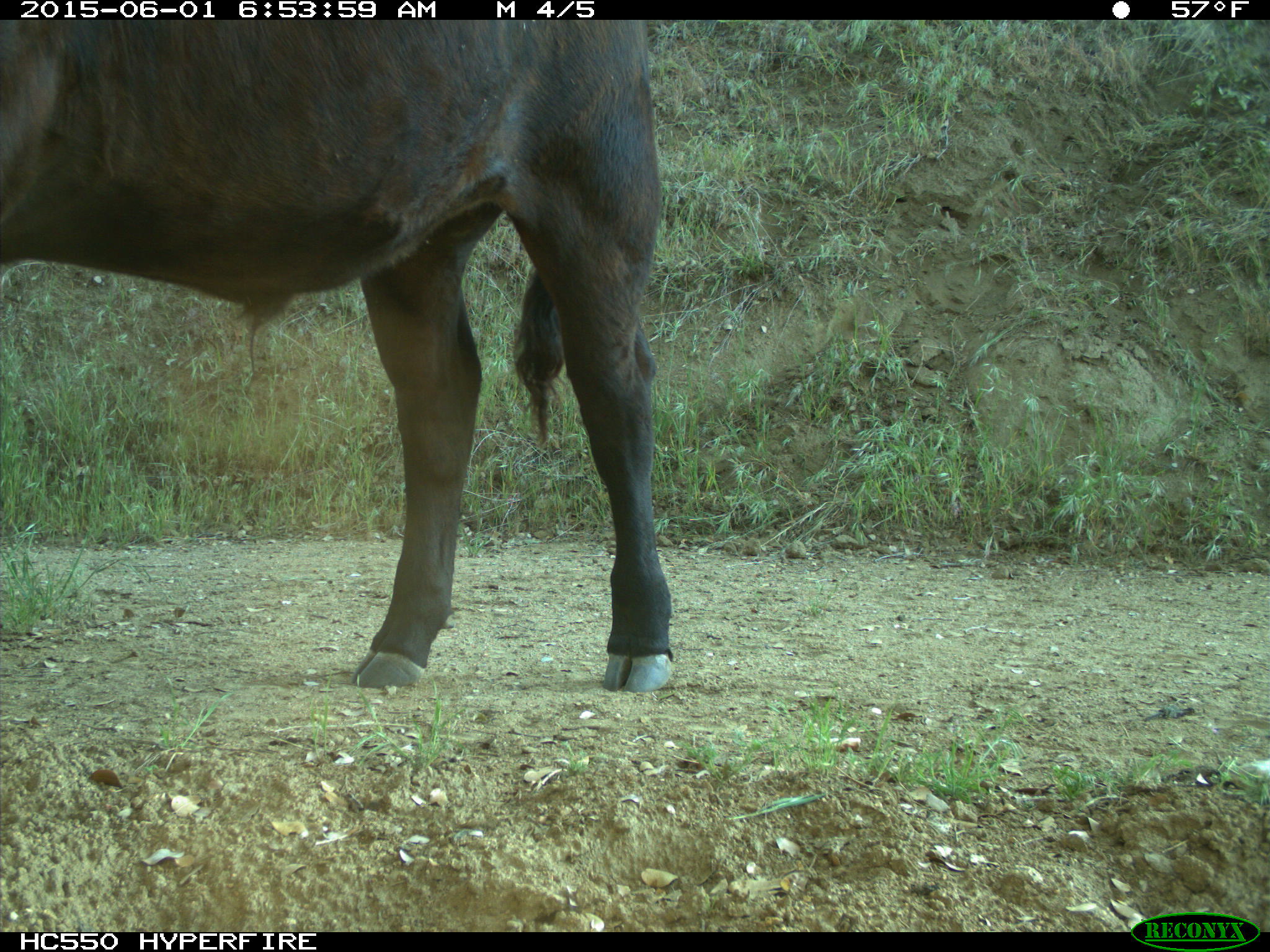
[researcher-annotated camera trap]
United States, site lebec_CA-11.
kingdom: Animalia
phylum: Chordata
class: Mammalia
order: Artiodactyla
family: Bovidae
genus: Bos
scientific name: Bos taurus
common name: domestic cow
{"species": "Bos taurus (domestic cow)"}